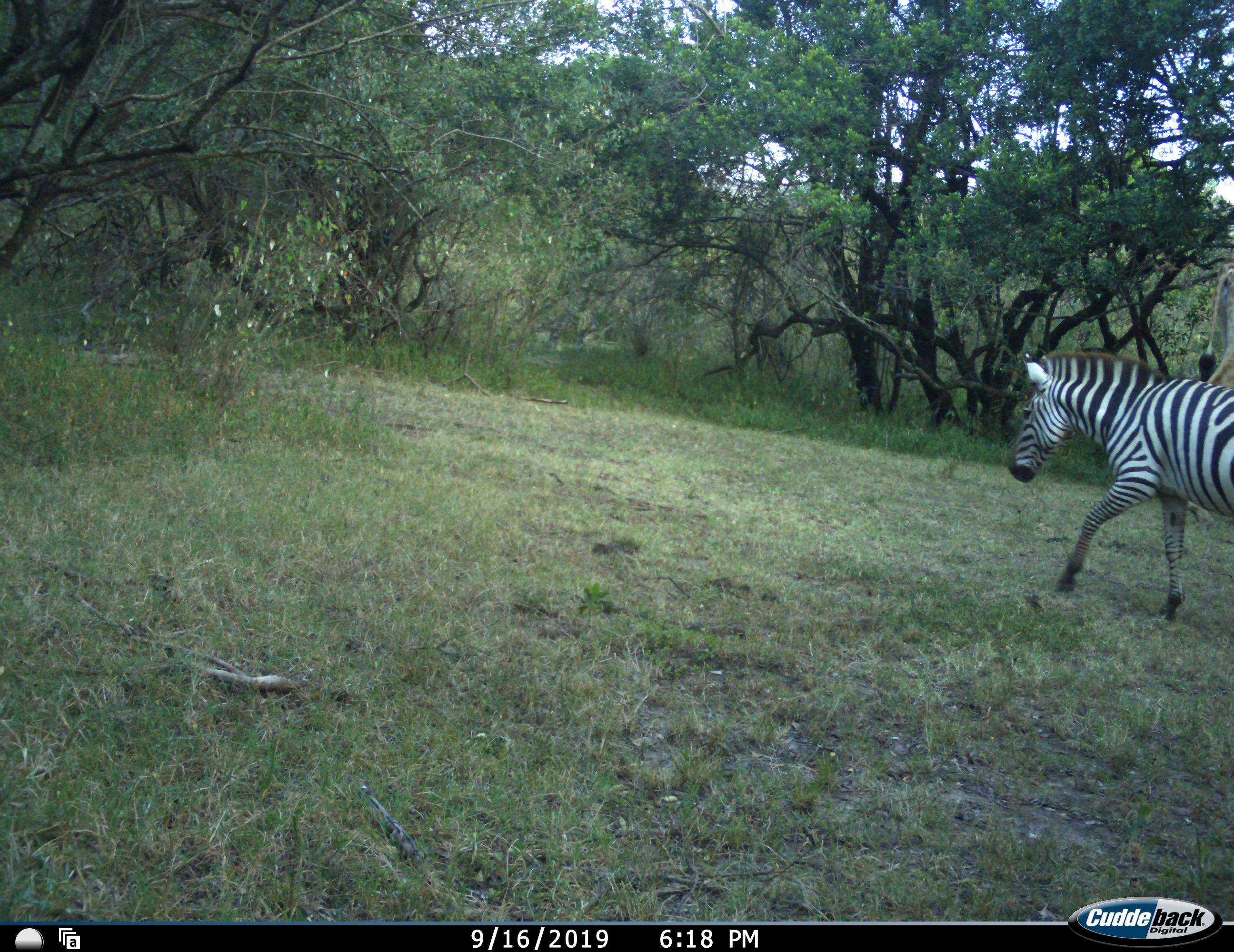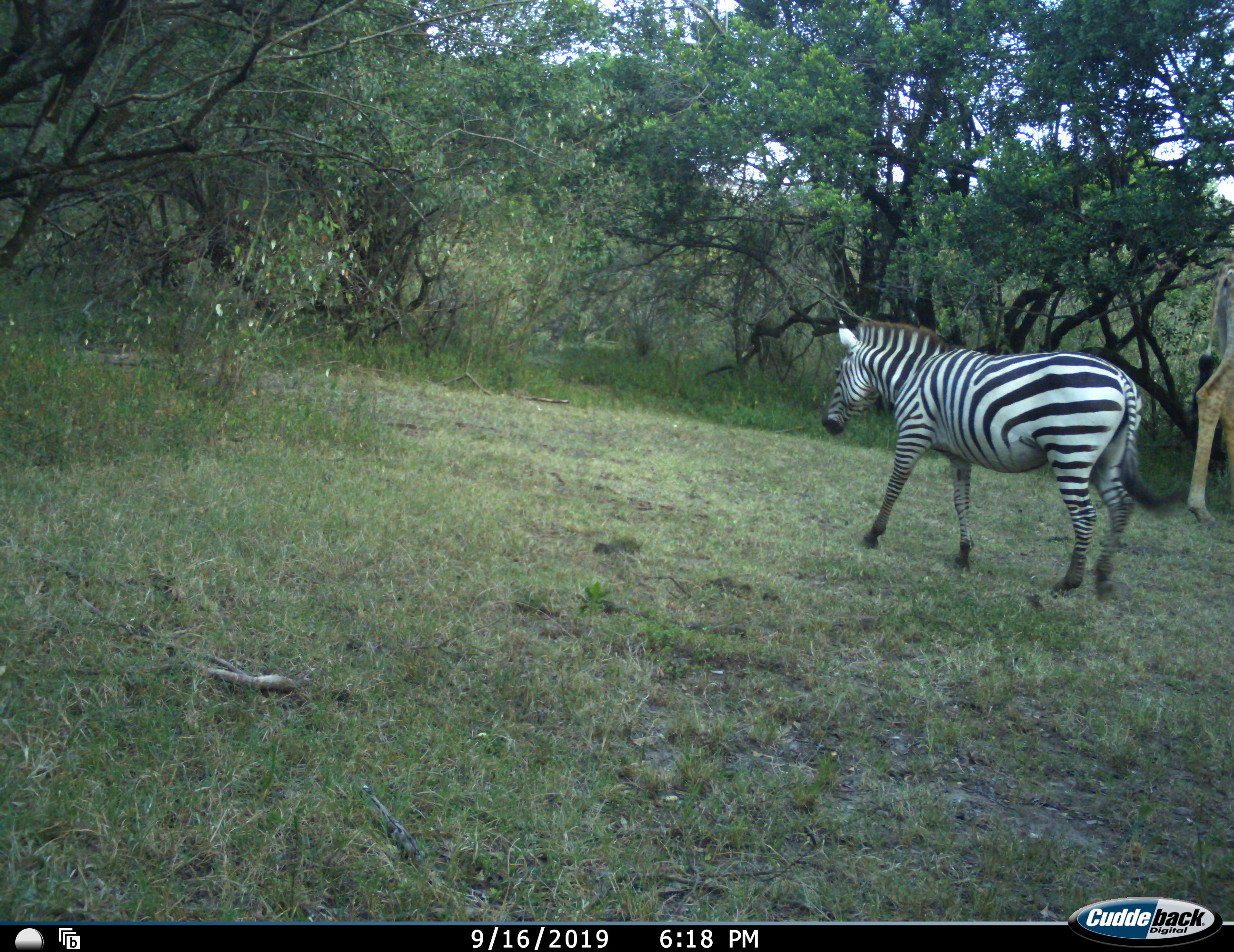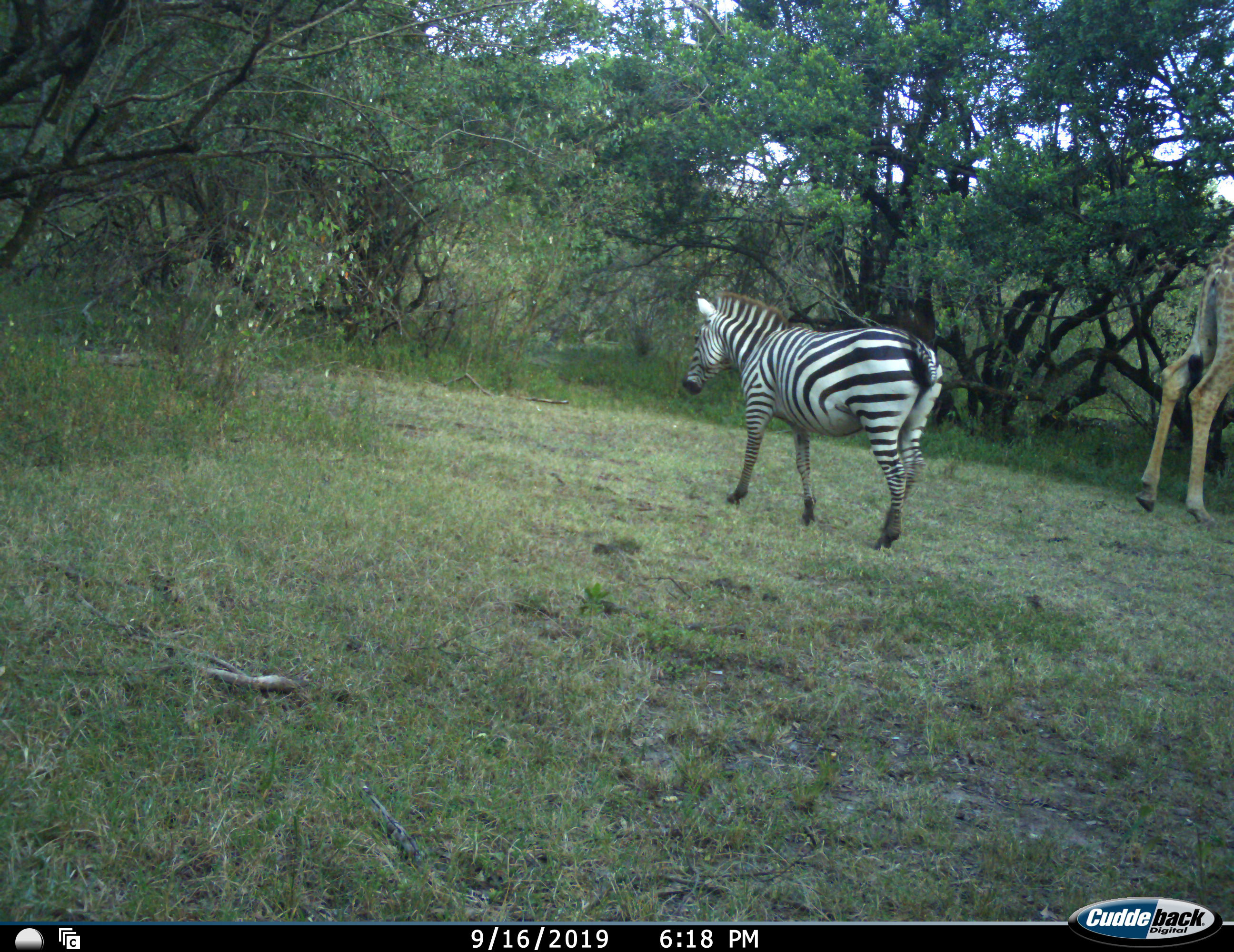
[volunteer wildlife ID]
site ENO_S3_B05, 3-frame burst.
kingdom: Animalia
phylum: Chordata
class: Mammalia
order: Artiodactyla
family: Giraffidae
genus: Giraffa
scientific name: Giraffa camelopardalis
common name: giraffe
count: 1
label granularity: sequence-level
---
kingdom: Animalia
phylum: Chordata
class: Mammalia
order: Perissodactyla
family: Equidae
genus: Equus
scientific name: Equus quagga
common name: plains zebra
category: zebraplains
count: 1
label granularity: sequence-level